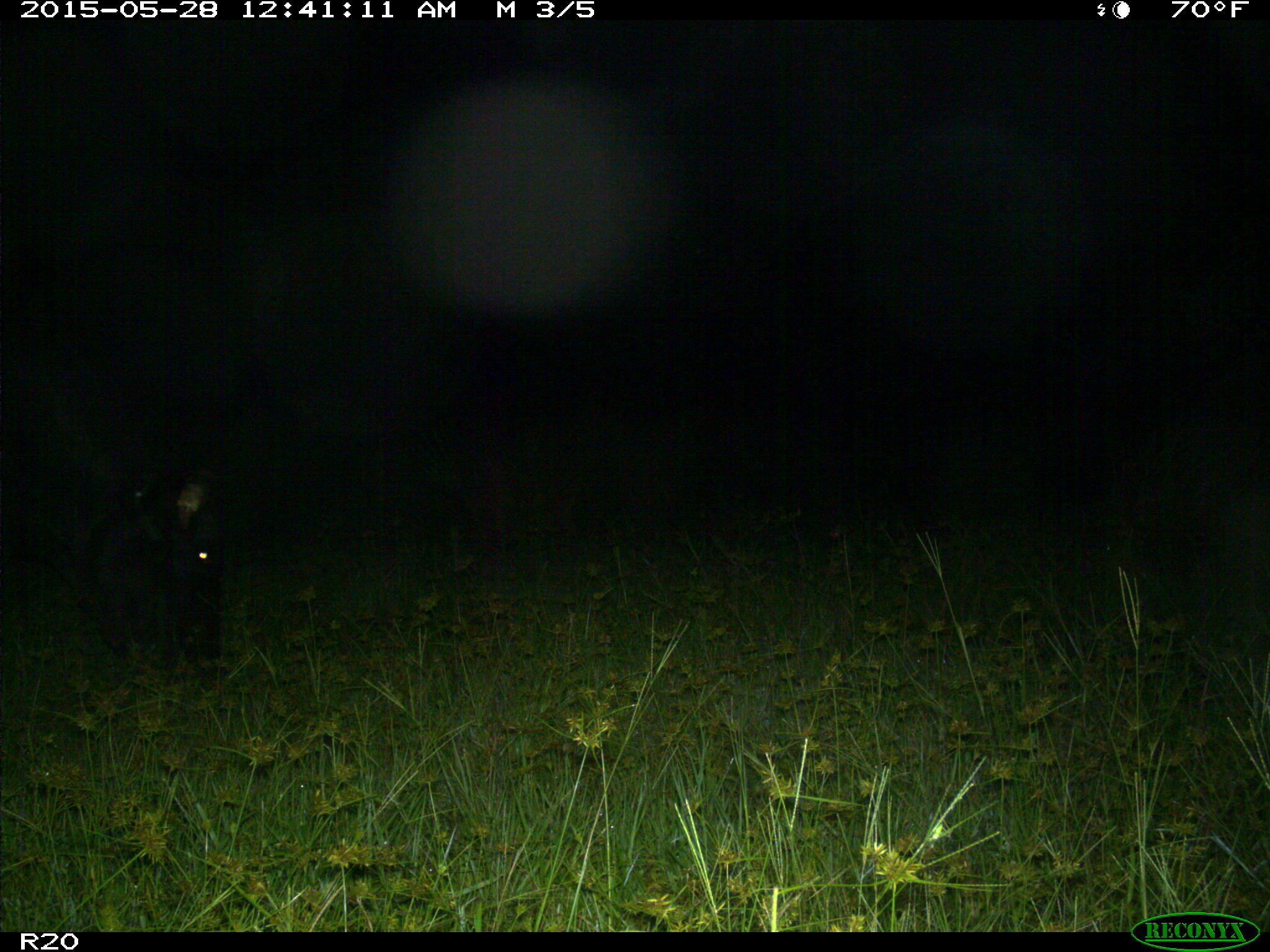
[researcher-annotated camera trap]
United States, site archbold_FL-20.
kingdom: Animalia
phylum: Chordata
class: Mammalia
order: Artiodactyla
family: Bovidae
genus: Bos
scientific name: Bos taurus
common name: domestic cow